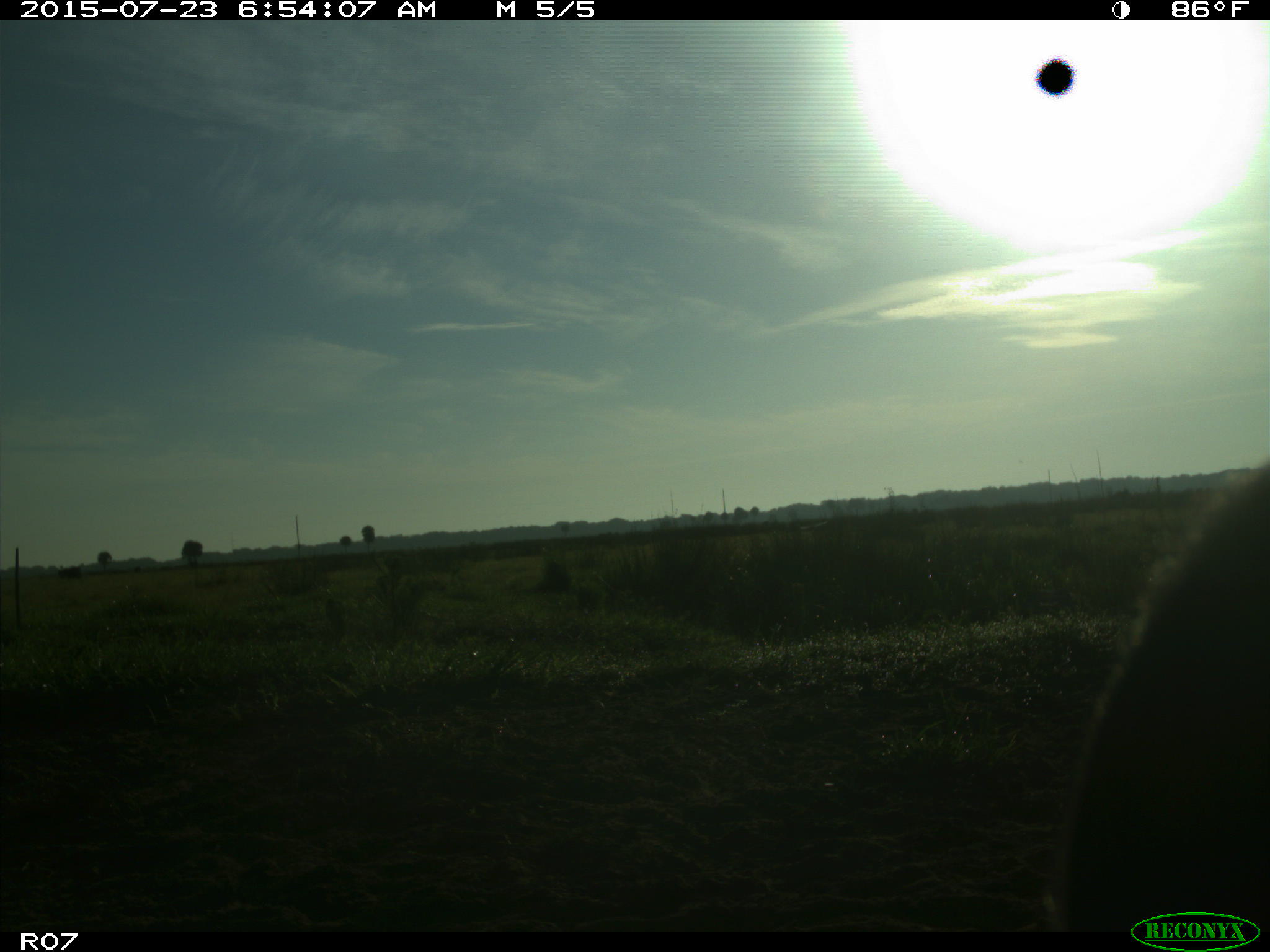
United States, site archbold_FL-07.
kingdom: Animalia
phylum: Chordata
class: Mammalia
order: Artiodactyla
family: Bovidae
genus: Bos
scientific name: Bos taurus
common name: domestic cow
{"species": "Bos taurus (domestic cow)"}